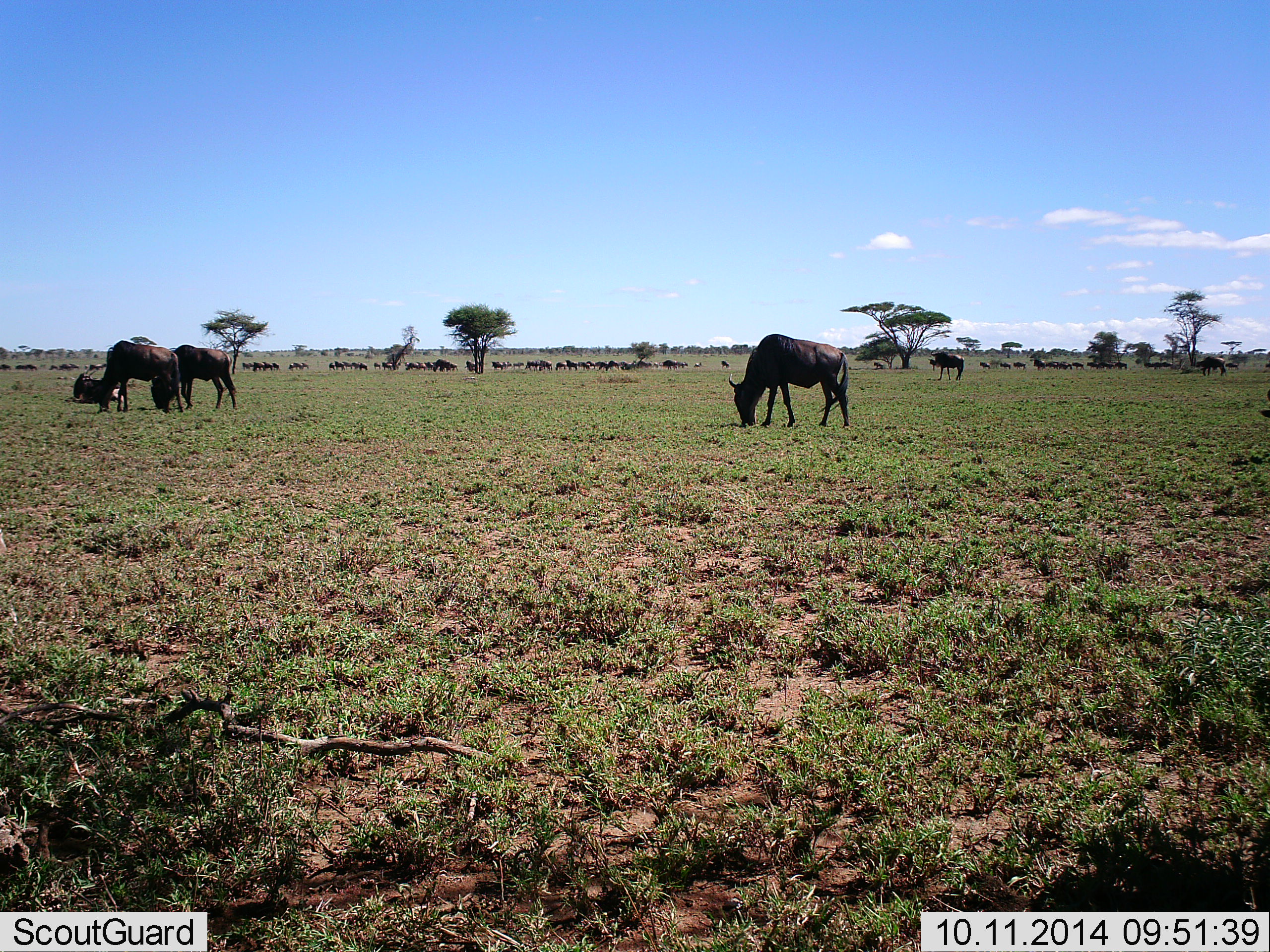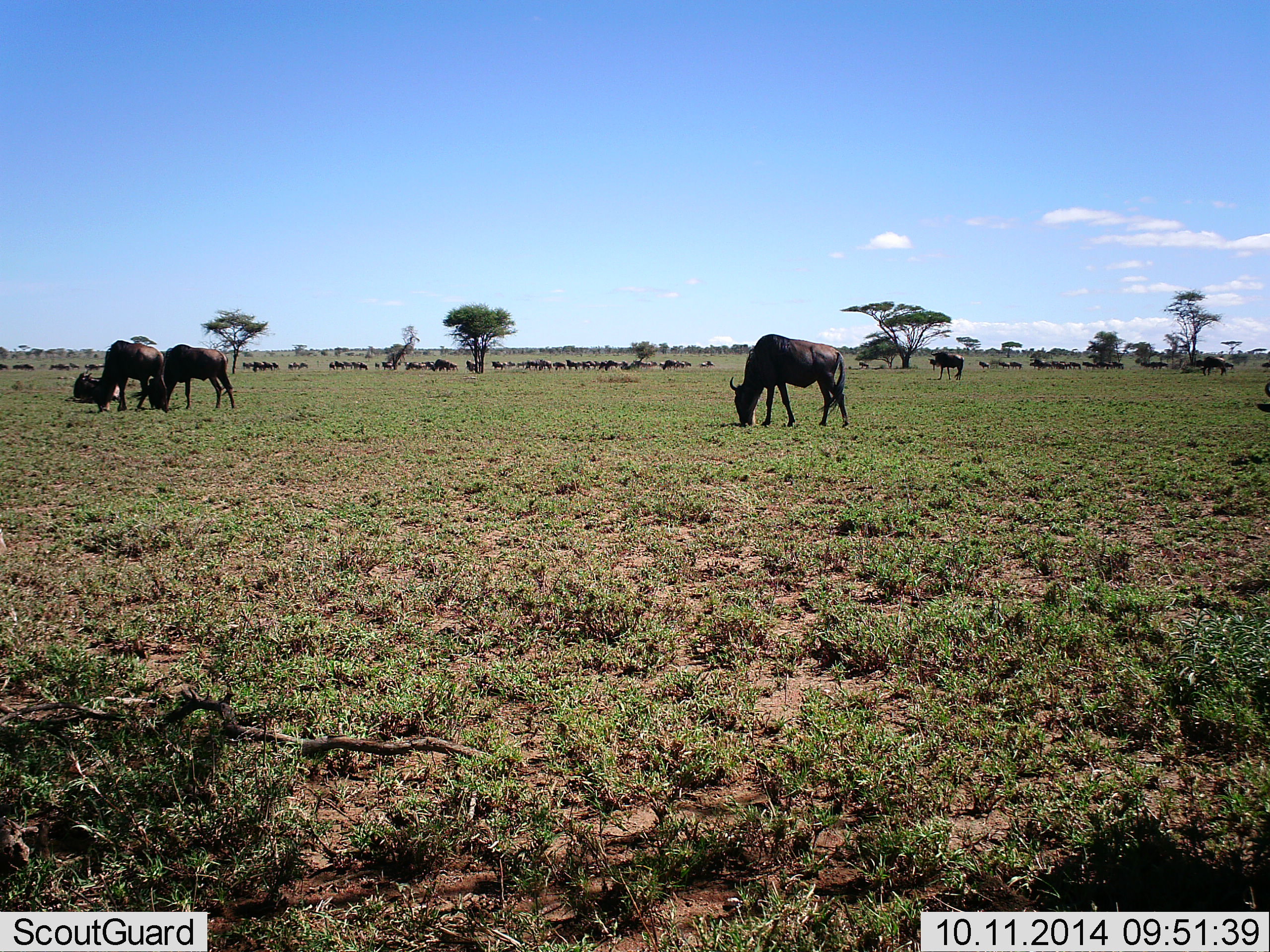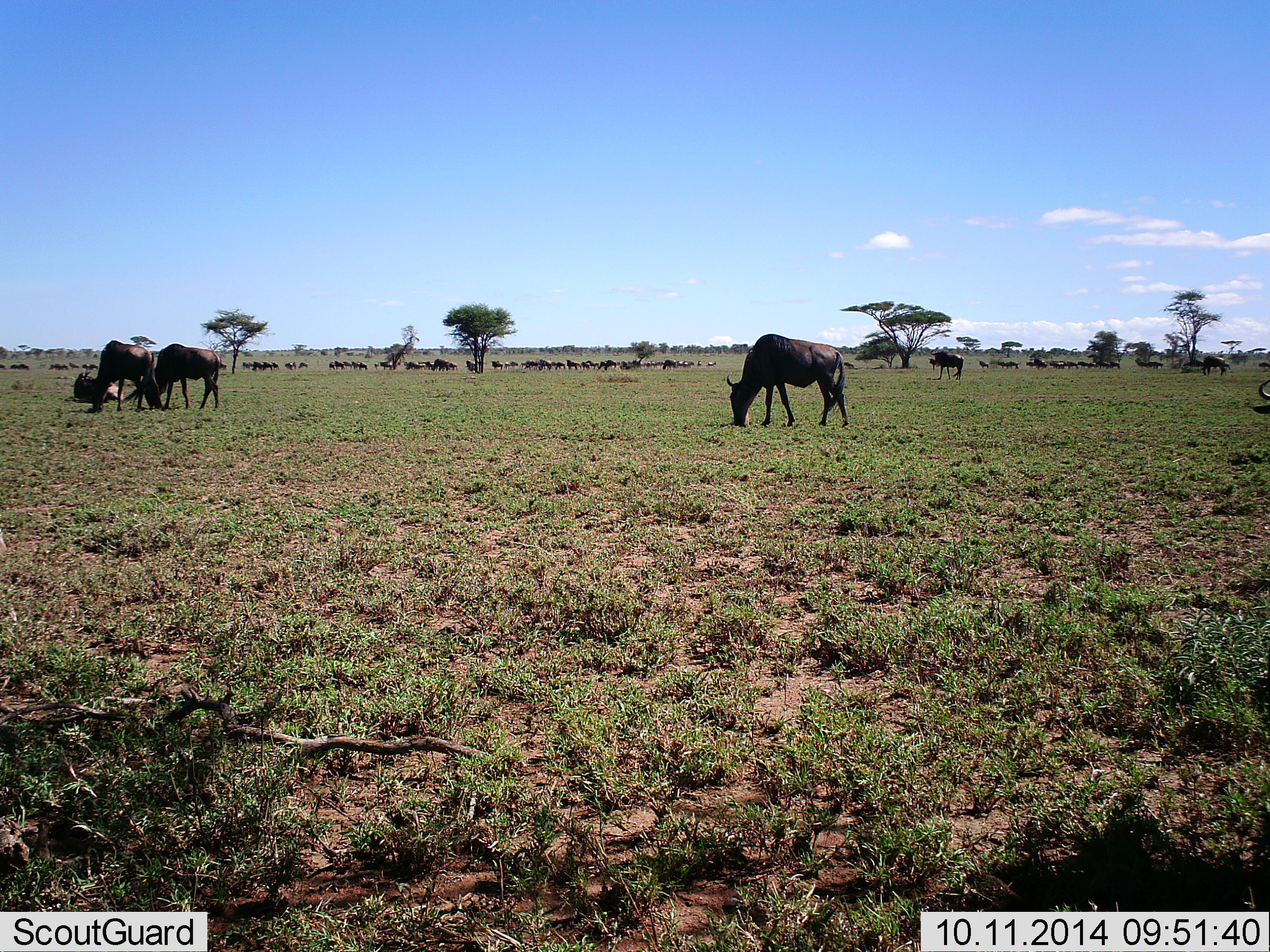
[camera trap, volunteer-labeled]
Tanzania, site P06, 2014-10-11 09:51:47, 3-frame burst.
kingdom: Animalia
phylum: Chordata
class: Mammalia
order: Artiodactyla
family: Bovidae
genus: Connochaetes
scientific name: Connochaetes taurinus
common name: blue wildebeest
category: wildebeest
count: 51+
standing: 40%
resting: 10%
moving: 50%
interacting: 0%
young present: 0%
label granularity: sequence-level